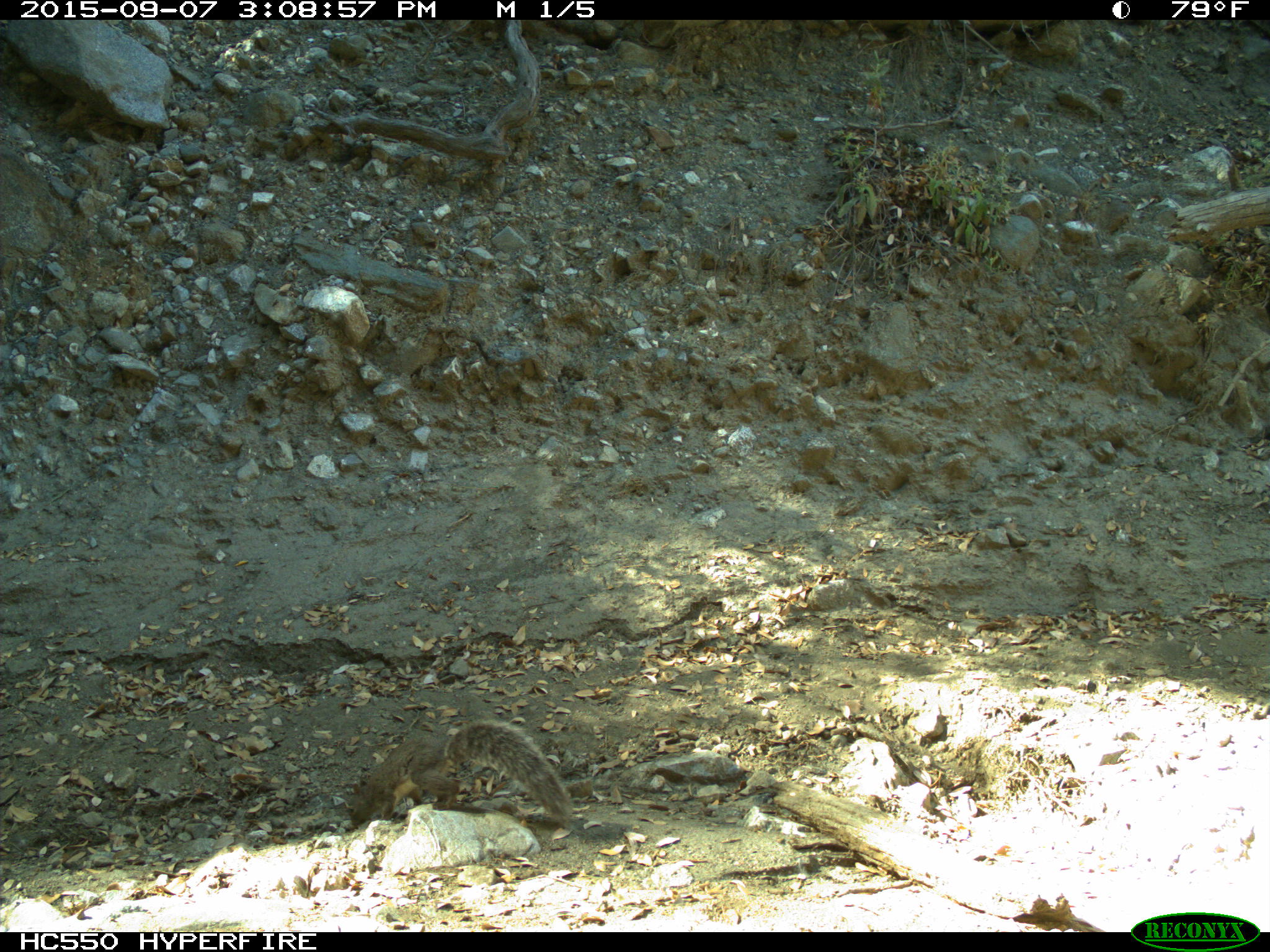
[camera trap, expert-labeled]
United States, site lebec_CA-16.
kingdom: Animalia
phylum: Chordata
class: Mammalia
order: Rodentia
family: Sciuridae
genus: Sciurus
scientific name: Sciurus carolinensis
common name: eastern gray squirrel